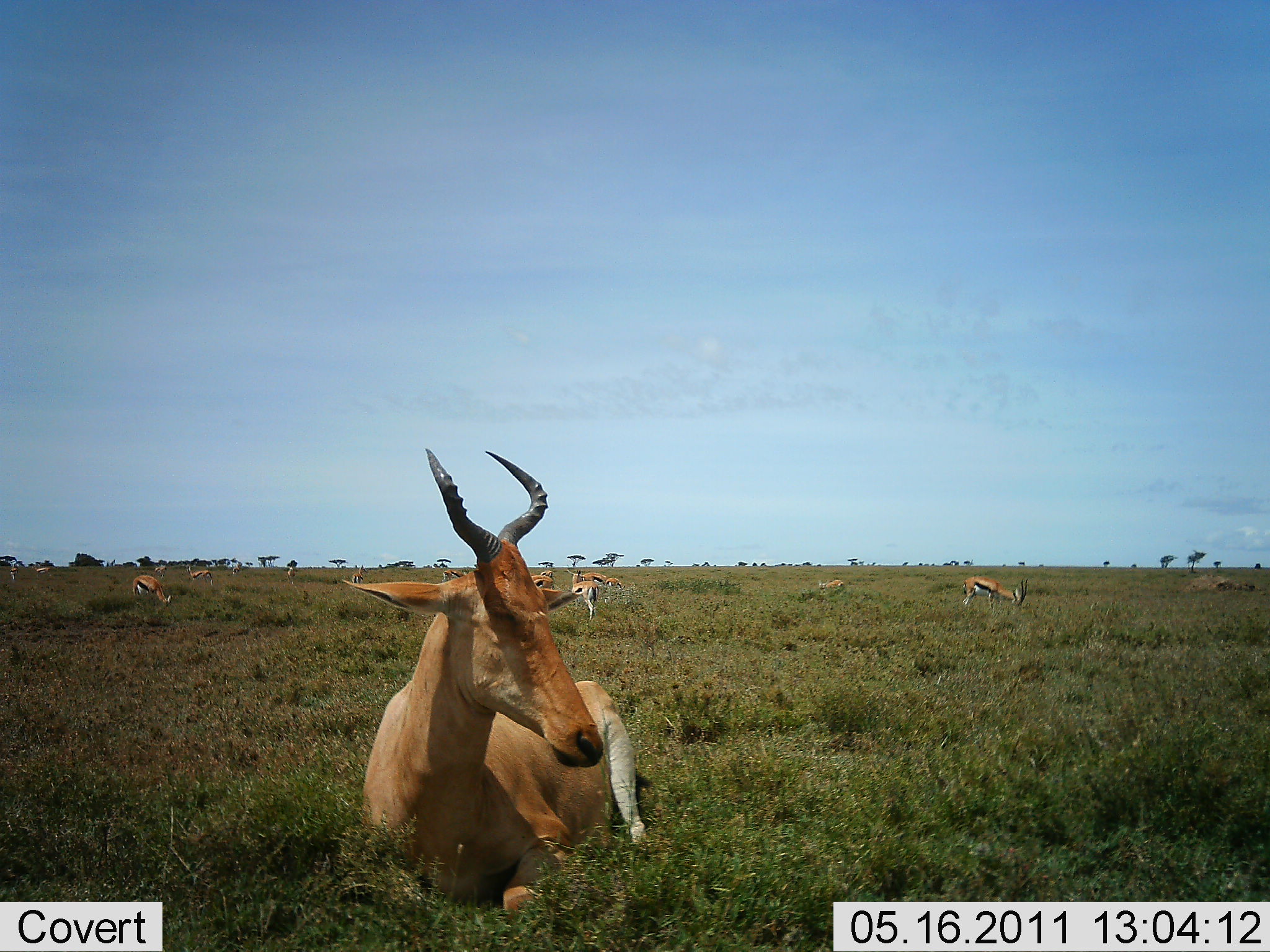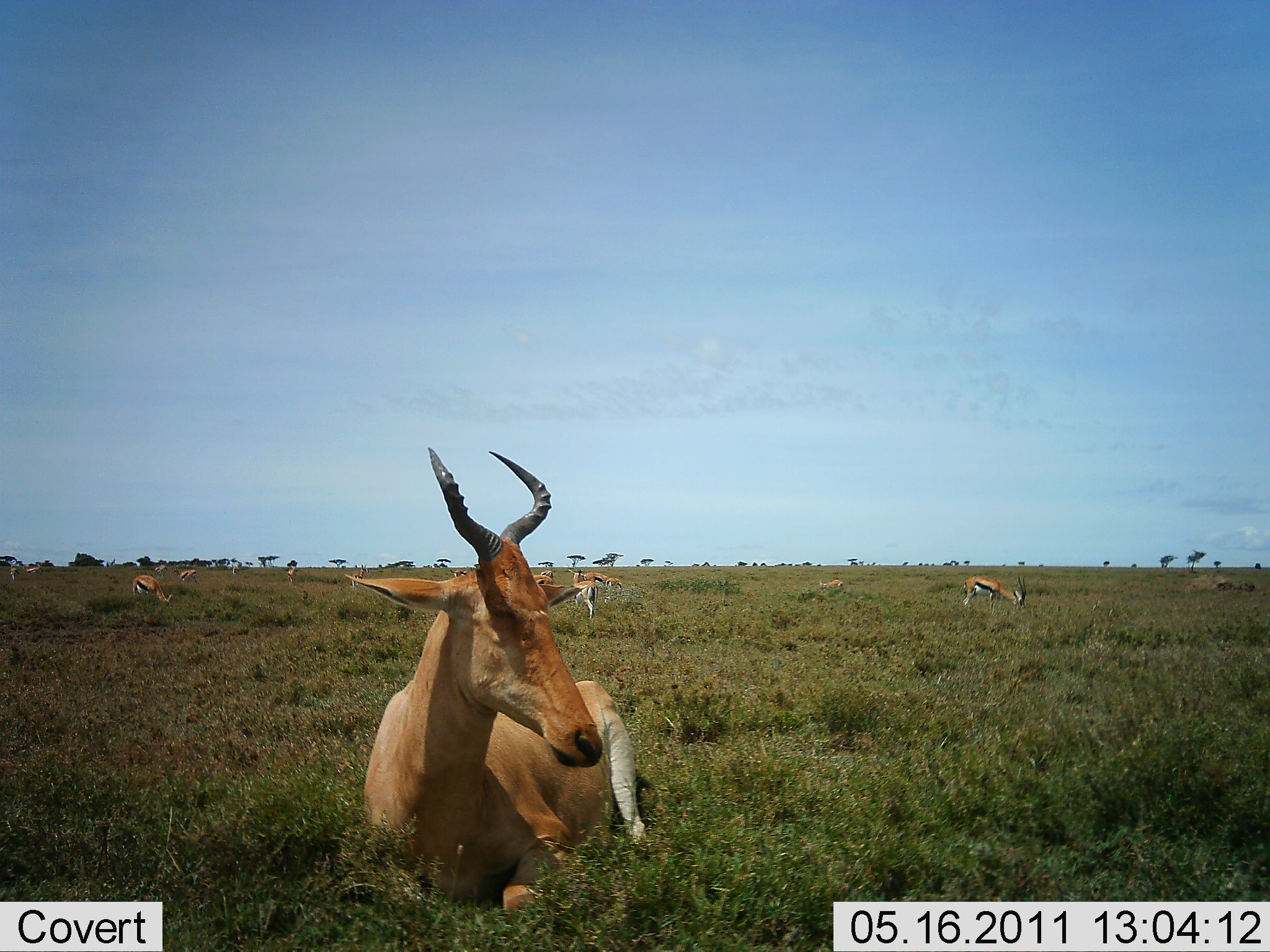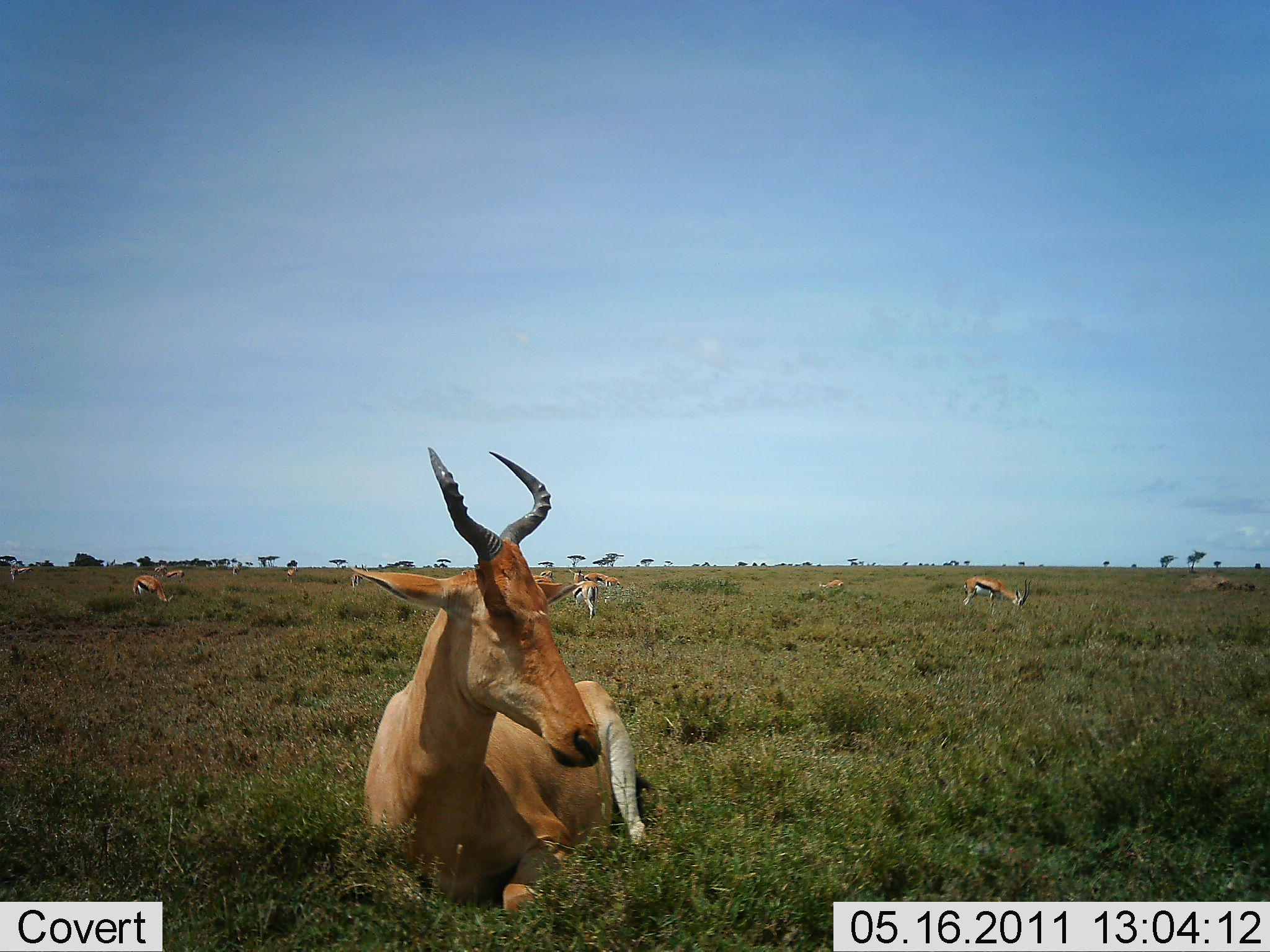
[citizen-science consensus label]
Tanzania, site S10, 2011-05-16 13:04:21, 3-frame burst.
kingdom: Animalia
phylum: Chordata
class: Mammalia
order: Artiodactyla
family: Bovidae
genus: Eudorcas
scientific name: Eudorcas thomsonii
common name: thomson's gazelle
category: gazellethomsons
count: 6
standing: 45%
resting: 0%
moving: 18%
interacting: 0%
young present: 0%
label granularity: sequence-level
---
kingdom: Animalia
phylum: Chordata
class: Mammalia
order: Artiodactyla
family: Bovidae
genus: Alcelaphus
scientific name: Alcelaphus buselaphus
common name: hartebeest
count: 1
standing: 0%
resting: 100%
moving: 0%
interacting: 0%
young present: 0%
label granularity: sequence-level